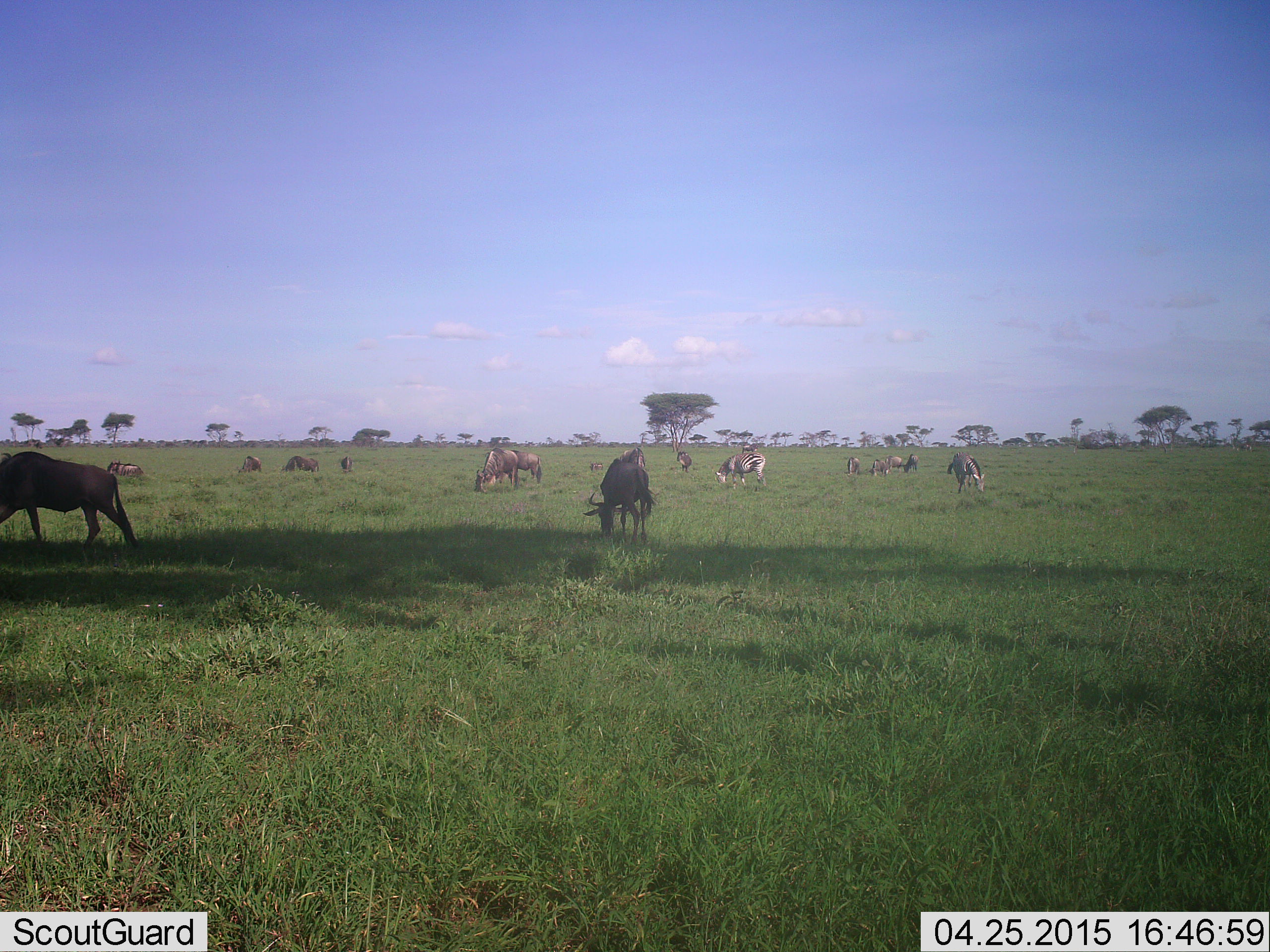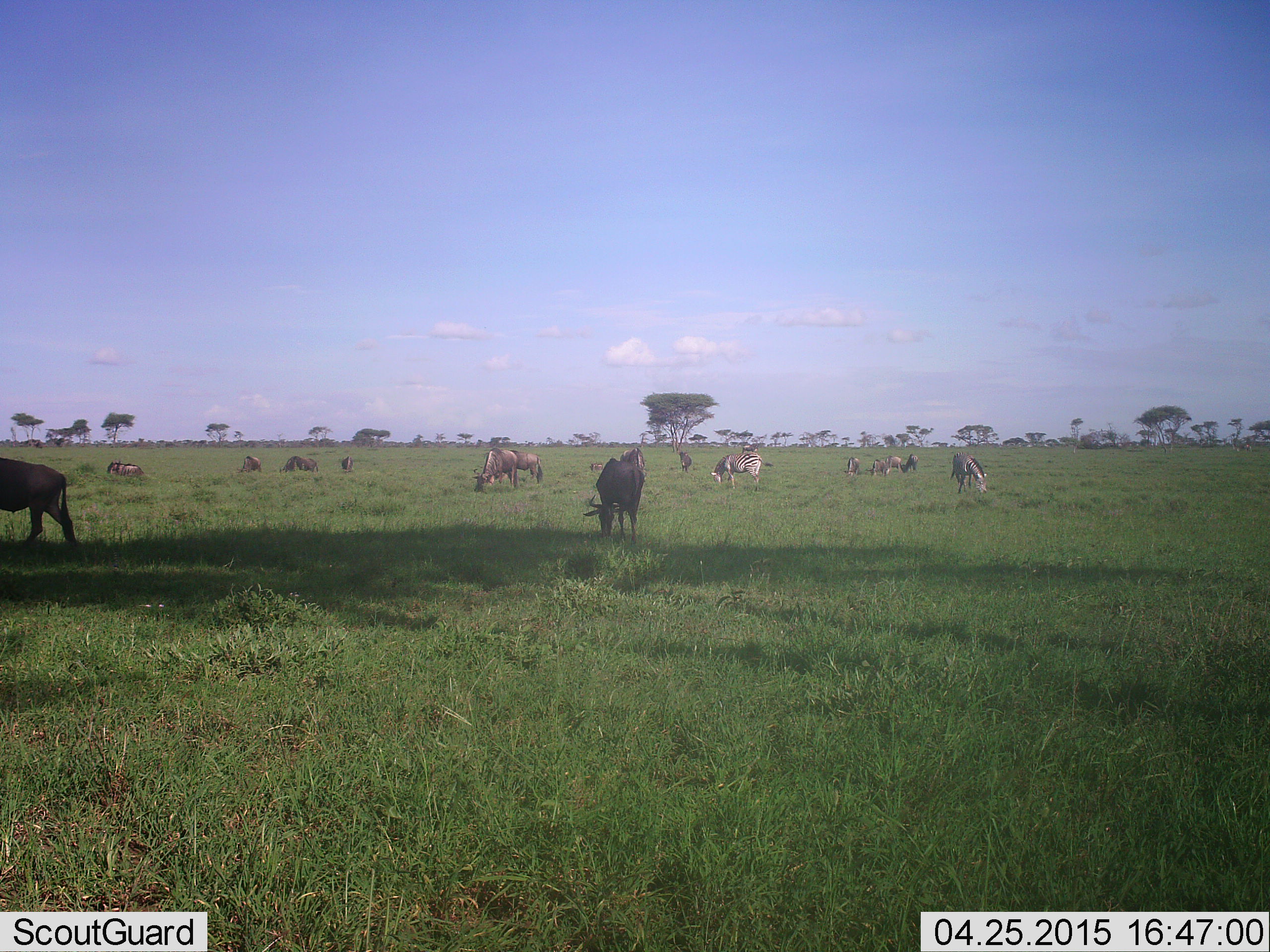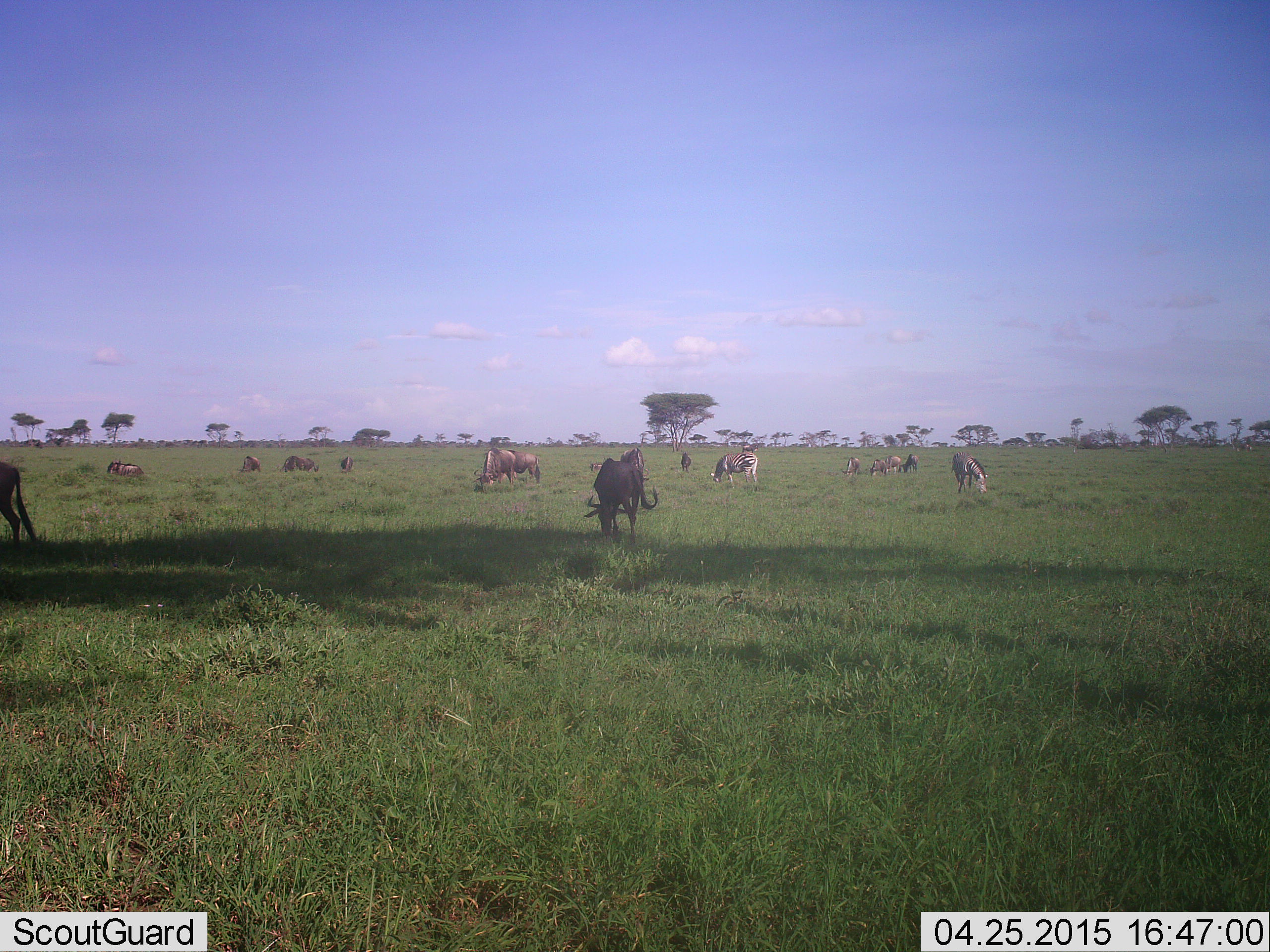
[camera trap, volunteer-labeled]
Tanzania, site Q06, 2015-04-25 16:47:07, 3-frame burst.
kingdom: Animalia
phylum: Chordata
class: Mammalia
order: Artiodactyla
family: Bovidae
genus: Connochaetes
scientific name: Connochaetes taurinus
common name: blue wildebeest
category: wildebeest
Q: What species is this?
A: Wildebeest (blue wildebeest) (Connochaetes taurinus).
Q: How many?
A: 11-50.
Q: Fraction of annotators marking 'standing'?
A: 37%.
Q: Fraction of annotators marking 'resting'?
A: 11%.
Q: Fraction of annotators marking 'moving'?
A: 37%.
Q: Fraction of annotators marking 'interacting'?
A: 0%.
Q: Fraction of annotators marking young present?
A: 0%.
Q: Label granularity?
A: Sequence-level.